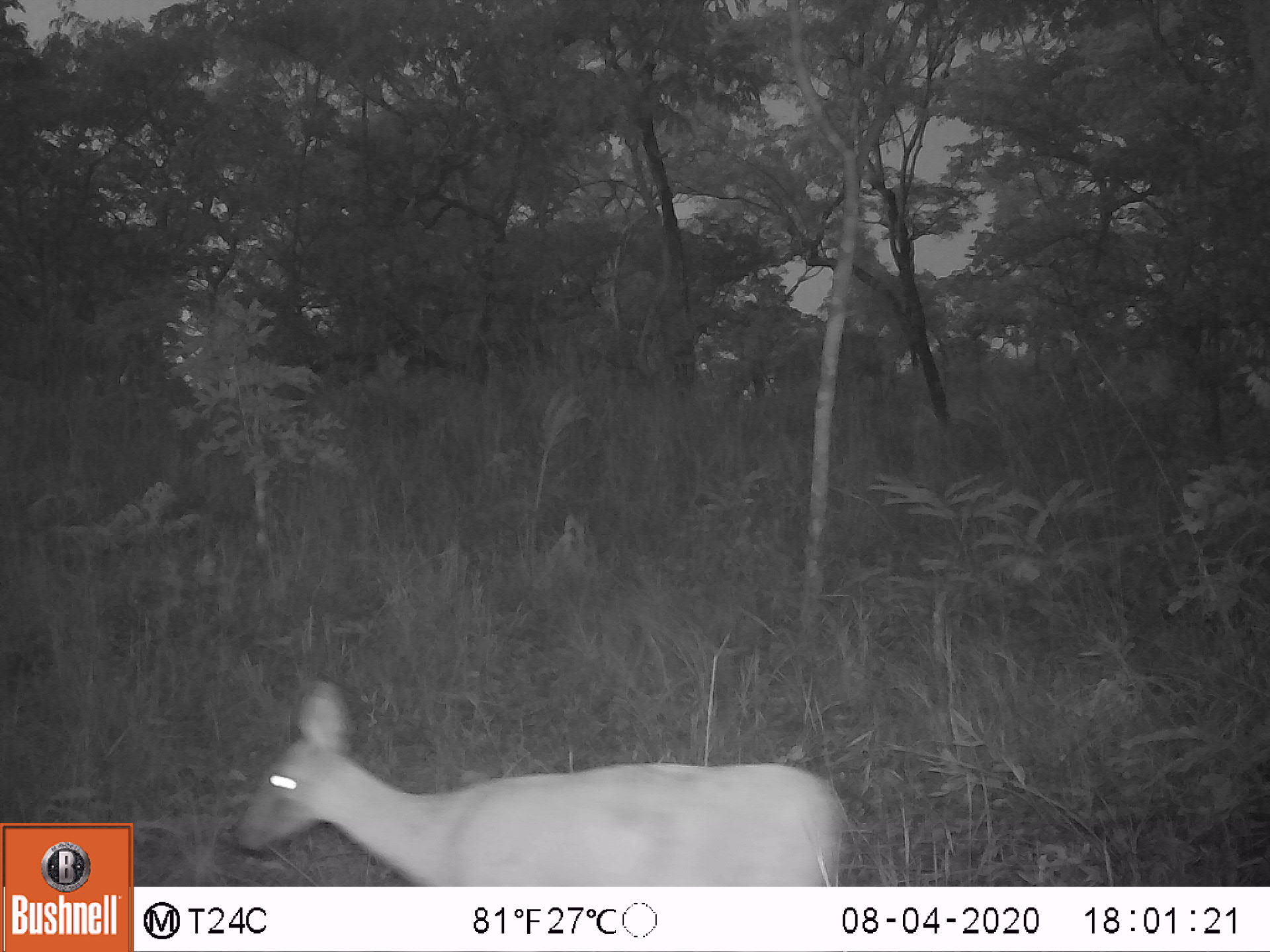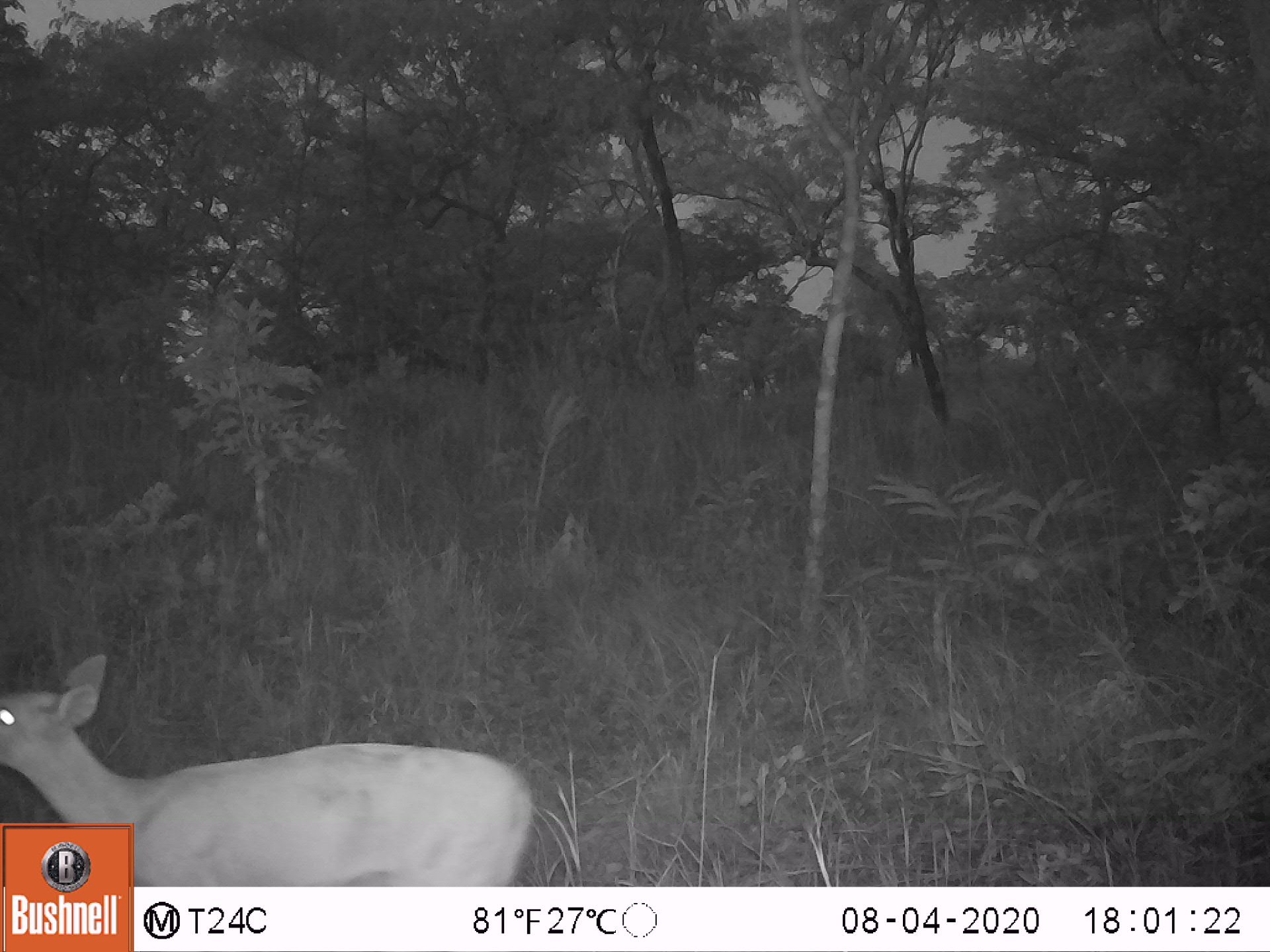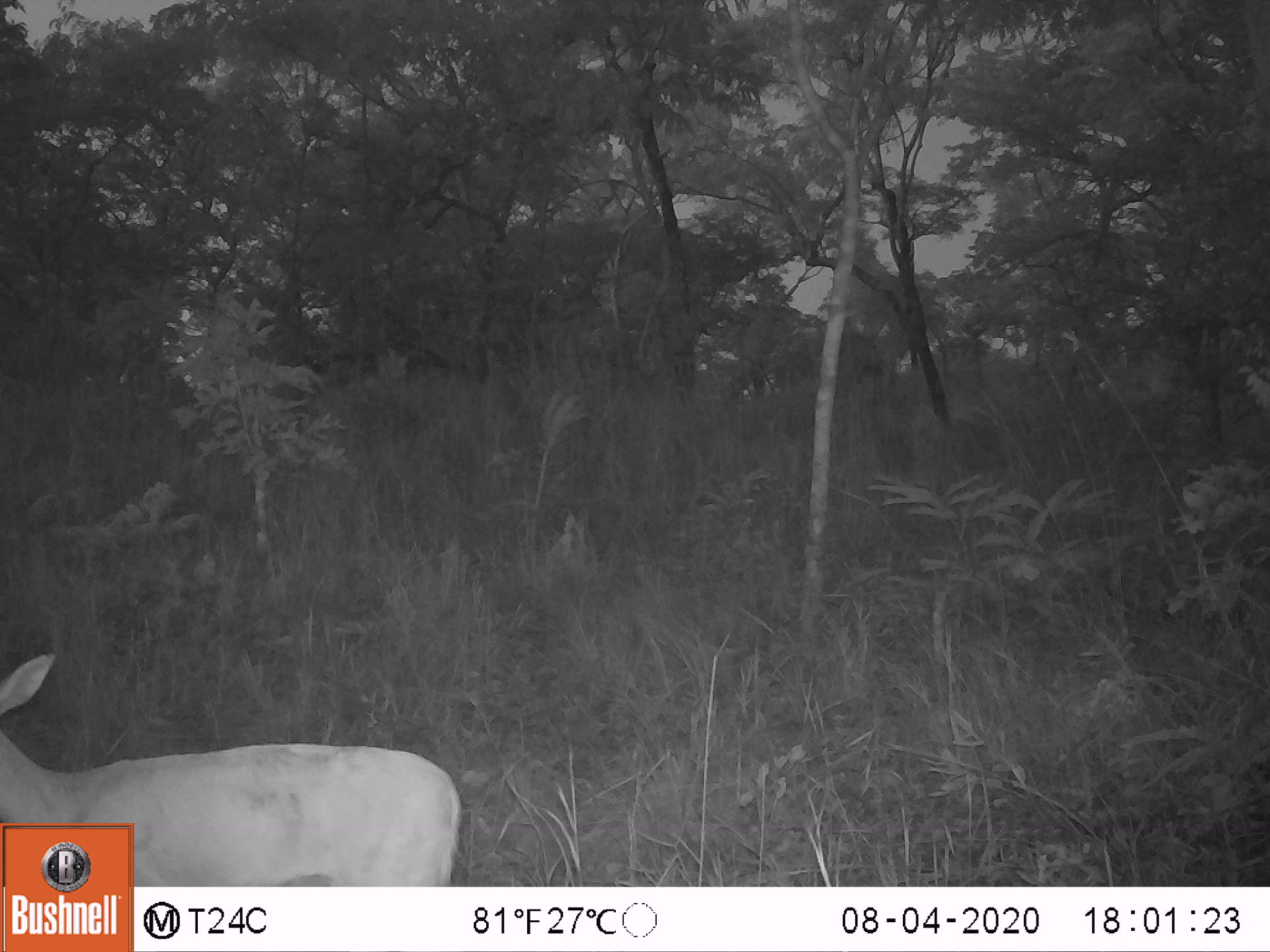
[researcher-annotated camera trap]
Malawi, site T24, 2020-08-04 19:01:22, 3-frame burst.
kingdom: Animalia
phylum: Chordata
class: Mammalia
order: Artiodactyla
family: Bovidae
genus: Sylvicapra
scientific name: Sylvicapra grimmia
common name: common duiker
Common duiker (Sylvicapra grimmia), count 1.